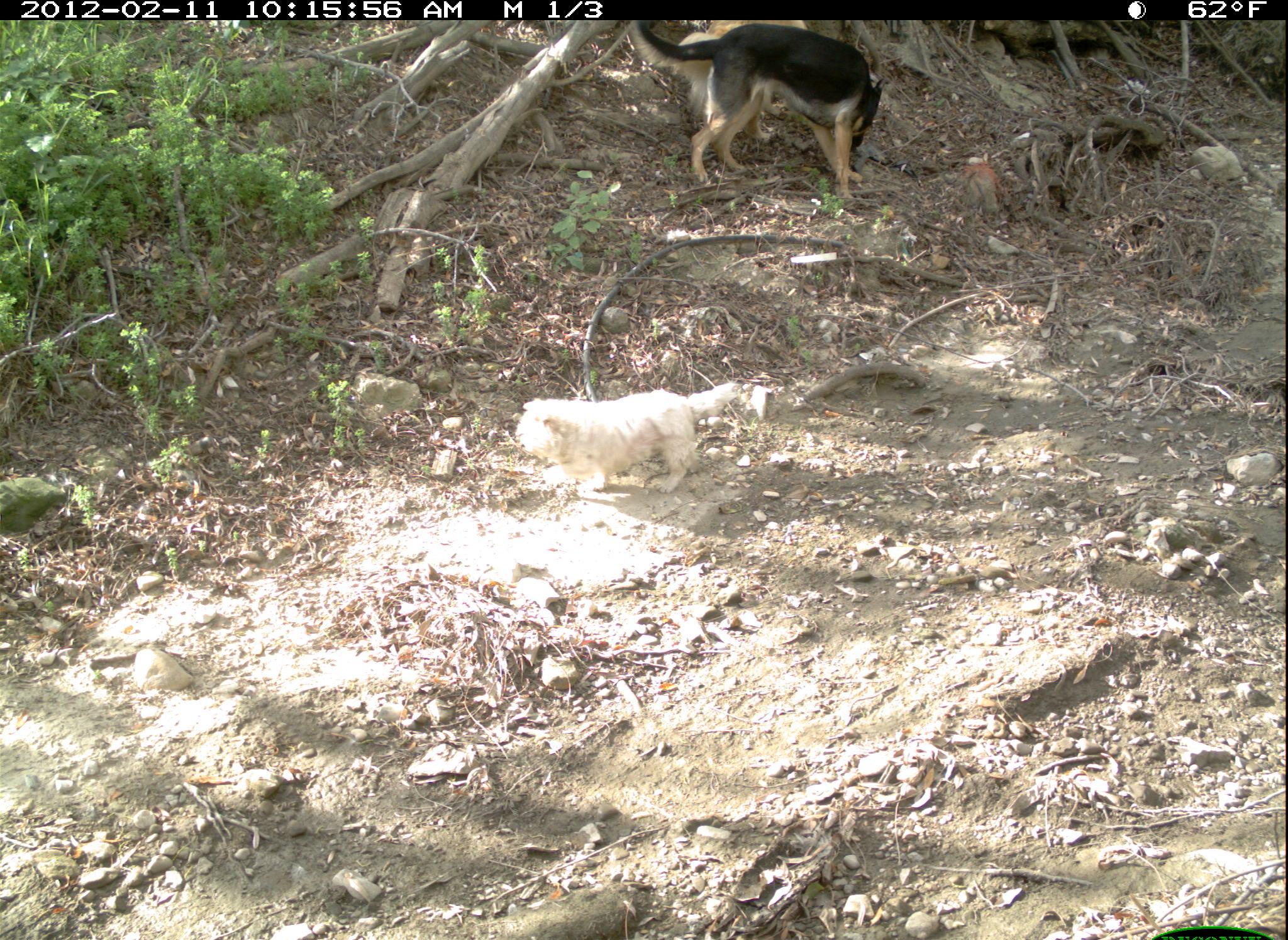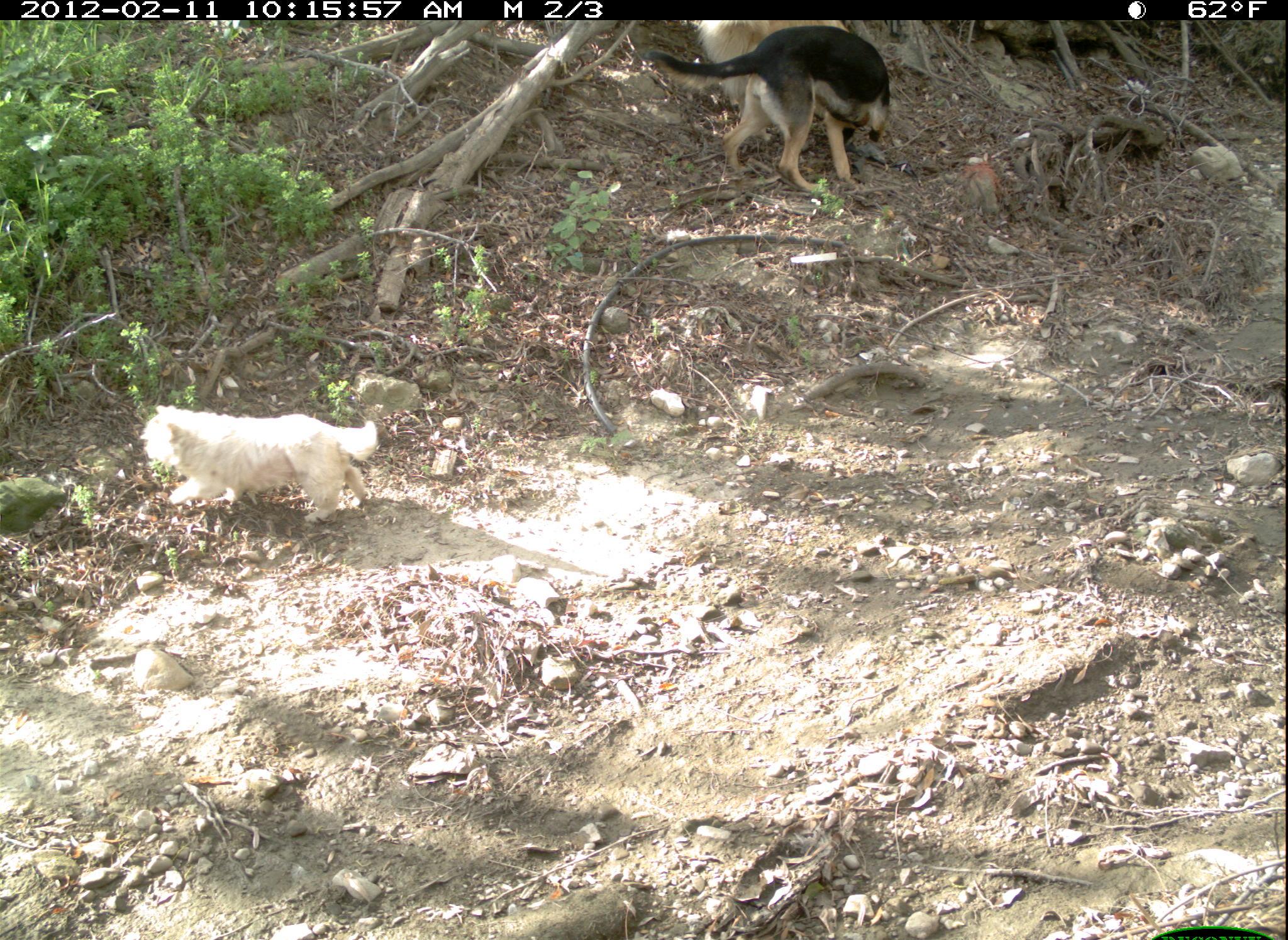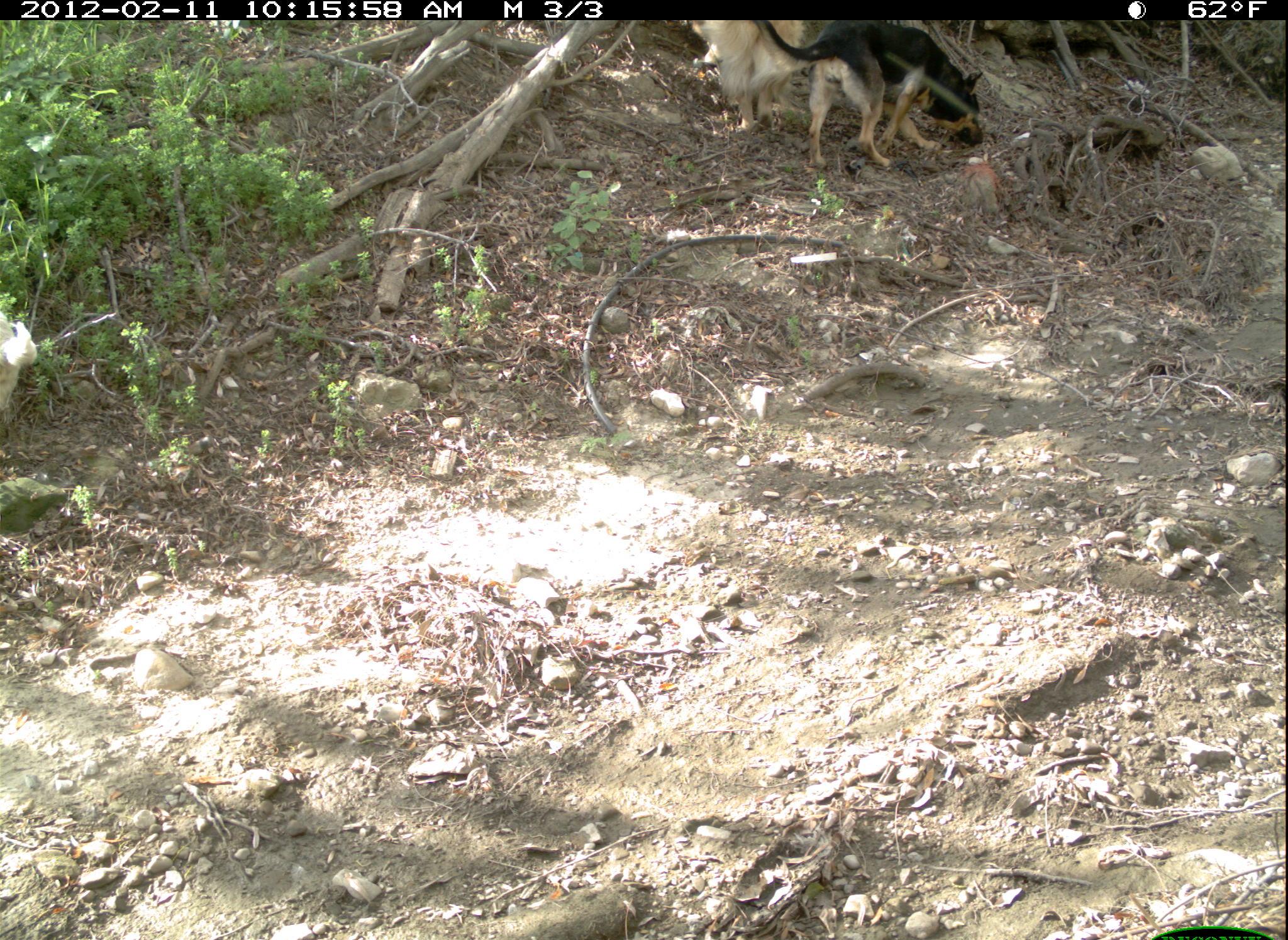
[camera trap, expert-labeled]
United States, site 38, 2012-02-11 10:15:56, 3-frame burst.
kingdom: Animalia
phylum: Chordata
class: Mammalia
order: Carnivora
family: Canidae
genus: Canis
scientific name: Canis familiaris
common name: domestic dog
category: dog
Dog (domestic dog) (Canis familiaris).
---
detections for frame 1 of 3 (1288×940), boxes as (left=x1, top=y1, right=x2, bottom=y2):
dog: (left=628, top=19, right=929, bottom=206); (left=504, top=362, right=757, bottom=472)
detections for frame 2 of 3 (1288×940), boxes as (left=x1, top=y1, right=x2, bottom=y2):
dog: (left=646, top=24, right=894, bottom=197); (left=137, top=395, right=406, bottom=536)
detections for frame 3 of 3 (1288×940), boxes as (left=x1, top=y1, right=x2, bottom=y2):
dog: (left=758, top=16, right=1011, bottom=179)